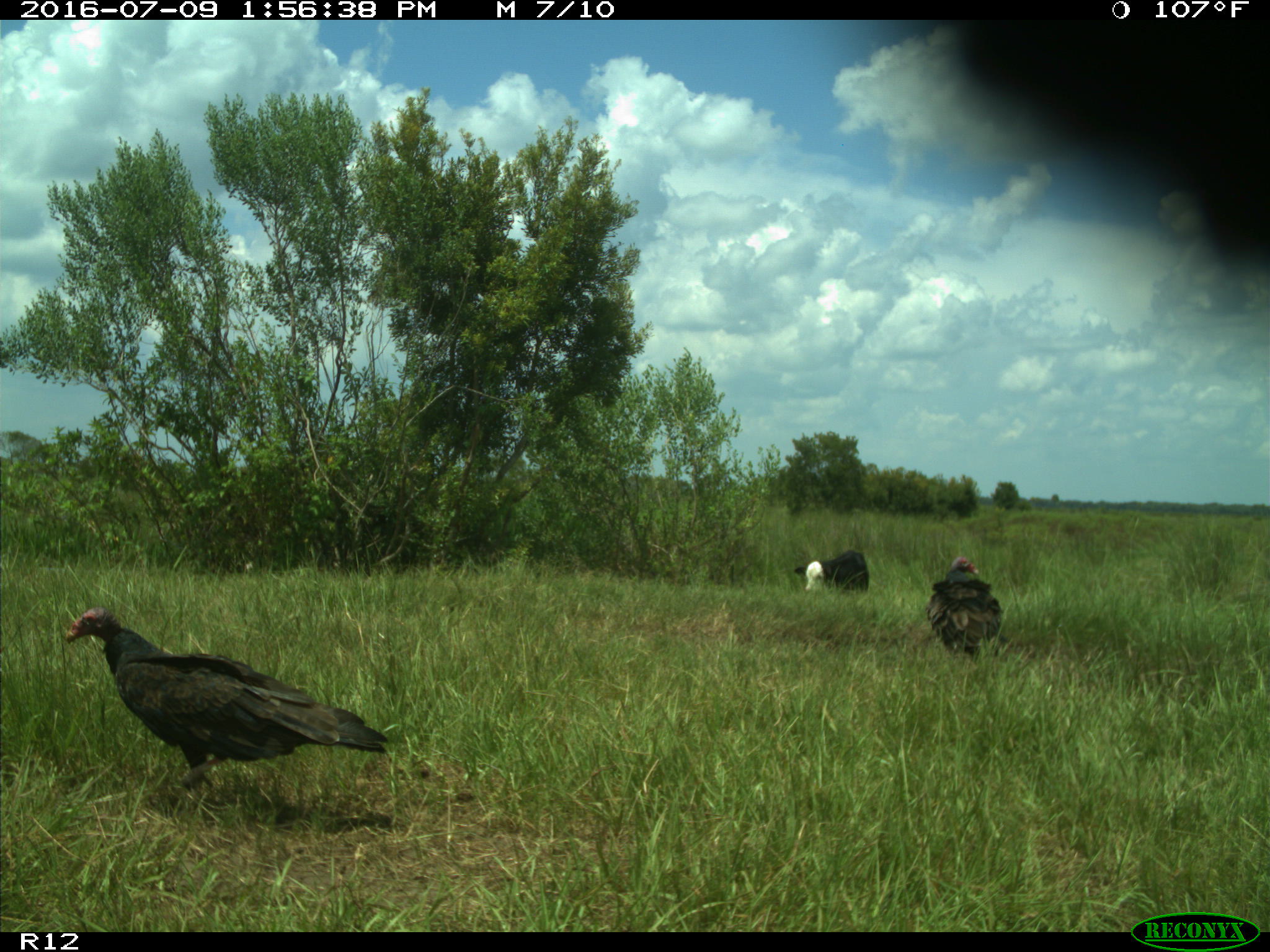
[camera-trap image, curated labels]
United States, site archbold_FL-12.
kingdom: Animalia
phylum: Chordata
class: Mammalia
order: Artiodactyla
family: Bovidae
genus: Bos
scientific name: Bos taurus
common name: domestic cow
Bos taurus (domestic cow).